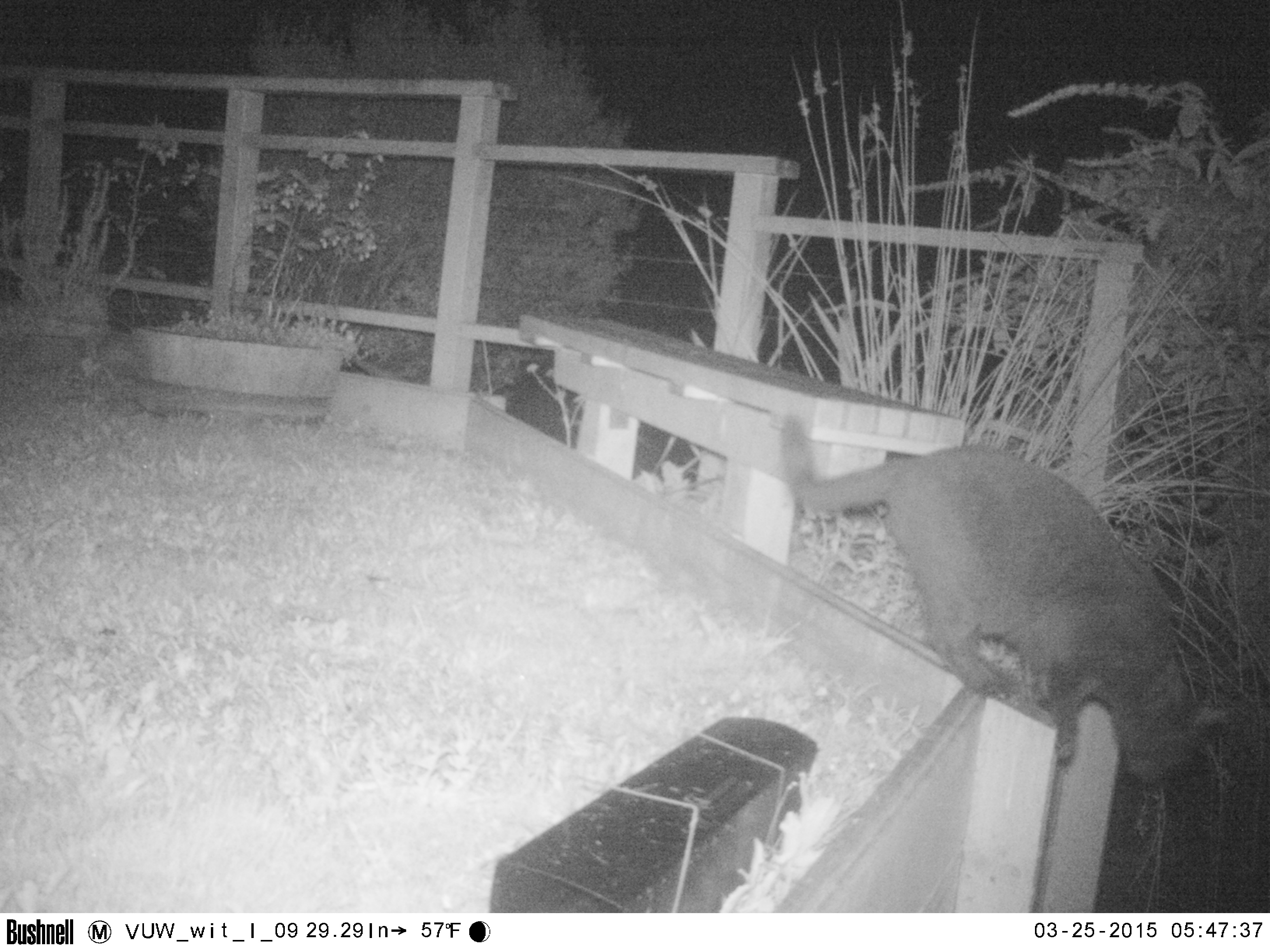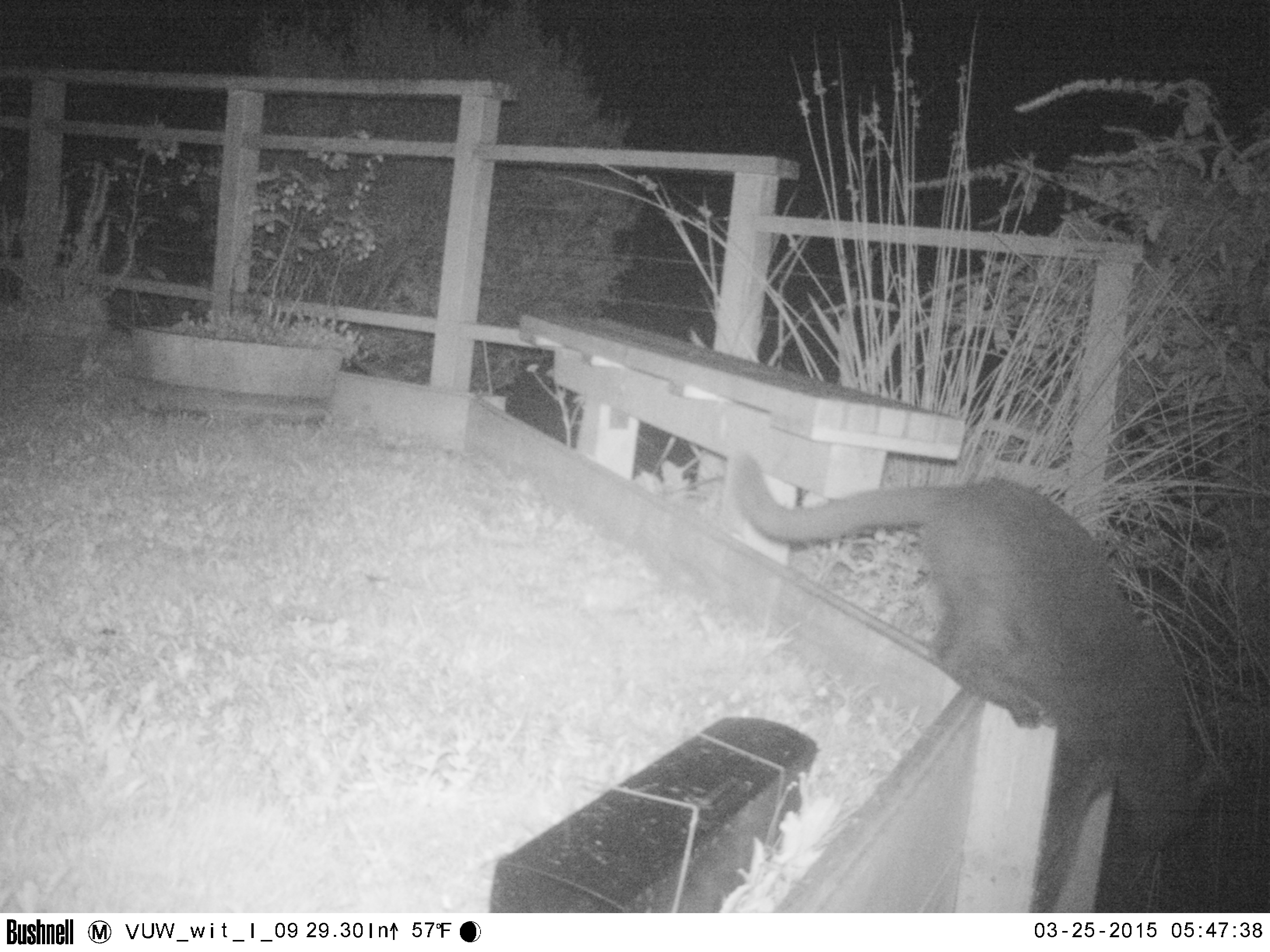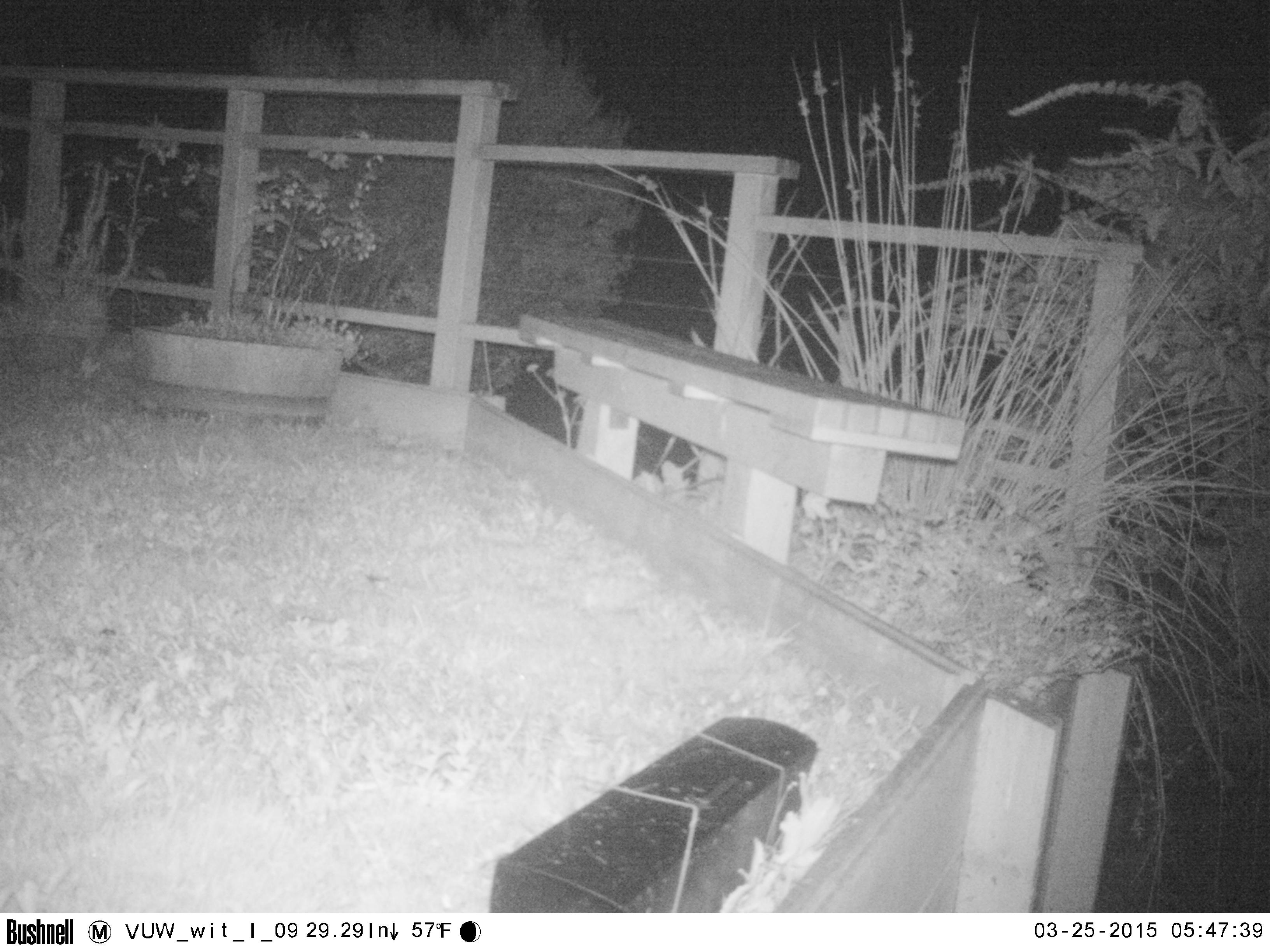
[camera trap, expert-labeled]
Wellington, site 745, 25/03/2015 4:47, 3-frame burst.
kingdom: Animalia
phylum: Chordata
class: Mammalia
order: Carnivora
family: Felidae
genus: Felis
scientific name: Felis catus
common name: cat